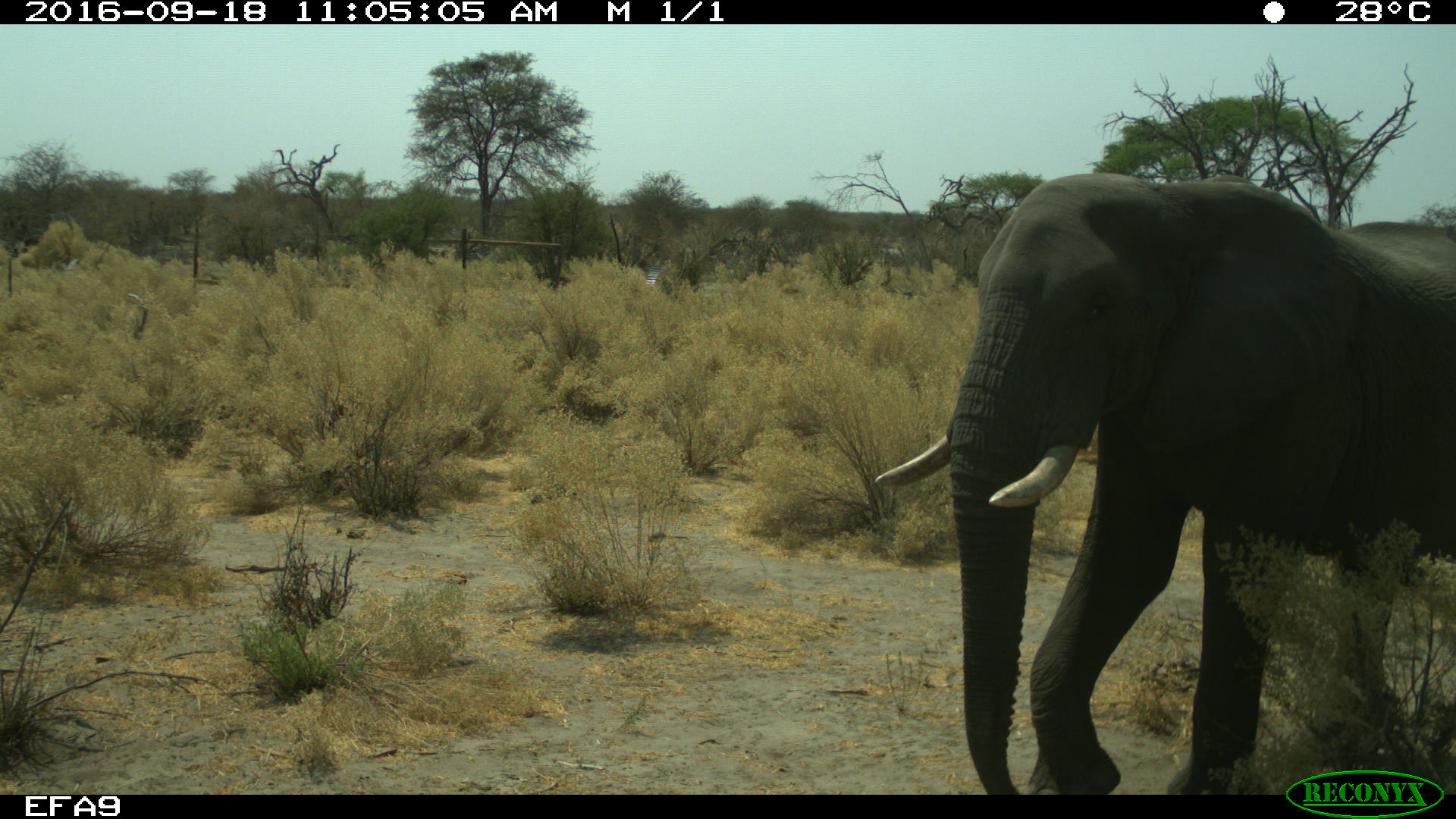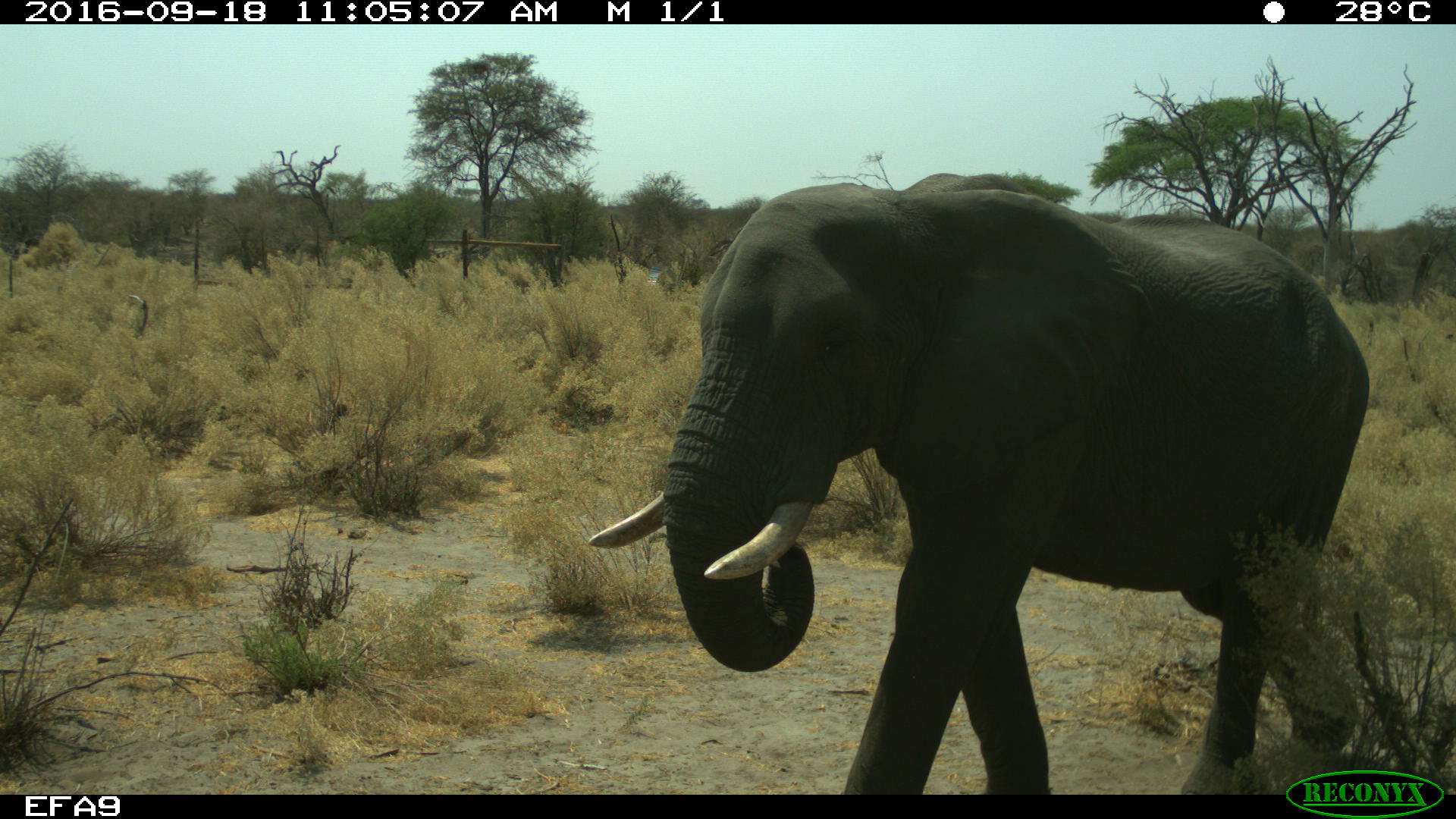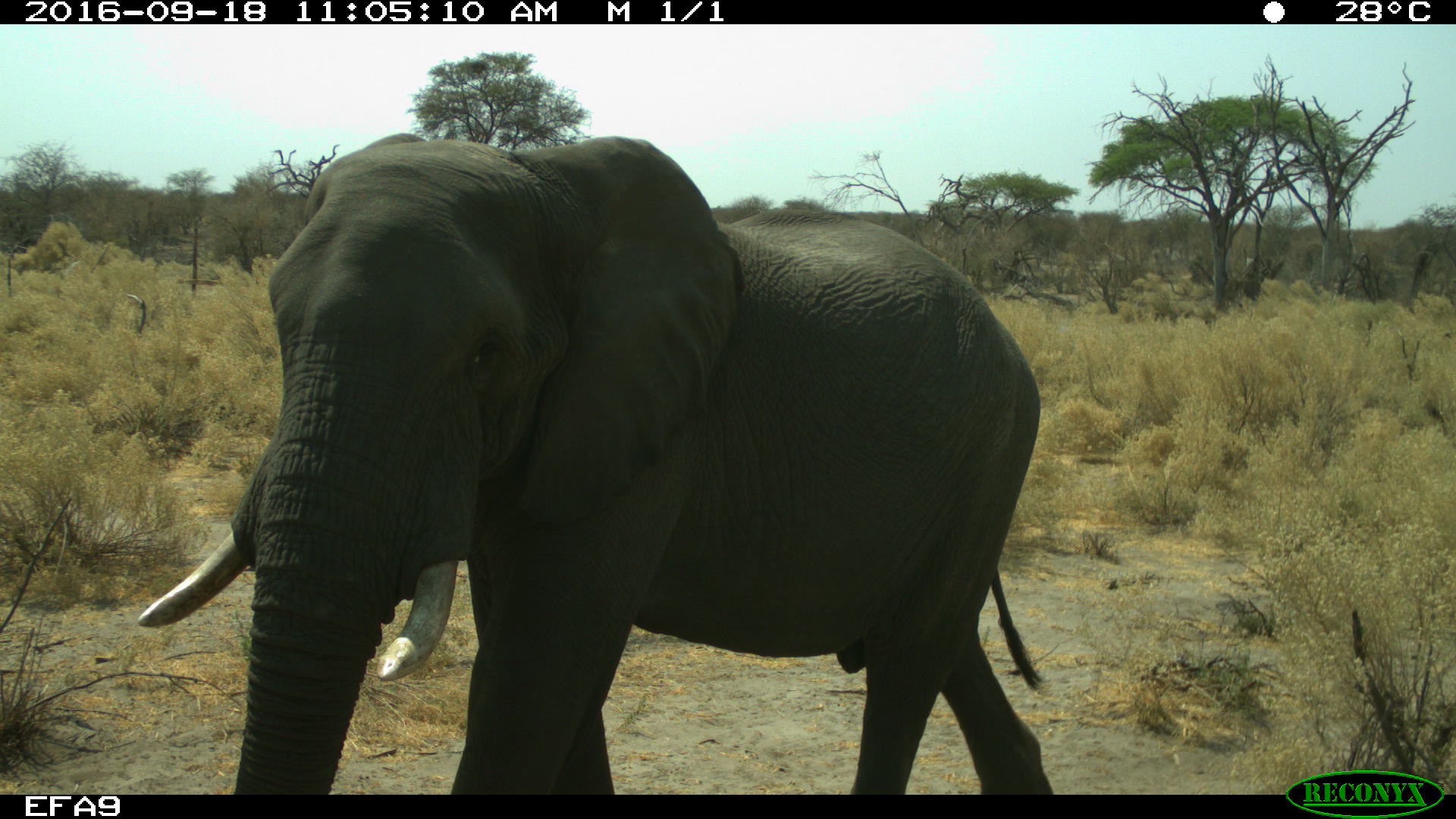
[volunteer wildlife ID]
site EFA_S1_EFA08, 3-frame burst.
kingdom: Animalia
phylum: Chordata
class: Mammalia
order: Proboscidea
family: Elephantidae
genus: Loxodonta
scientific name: Loxodonta africana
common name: african bush elephant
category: elephant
Elephant (african bush elephant) (Loxodonta africana), count 1. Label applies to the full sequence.